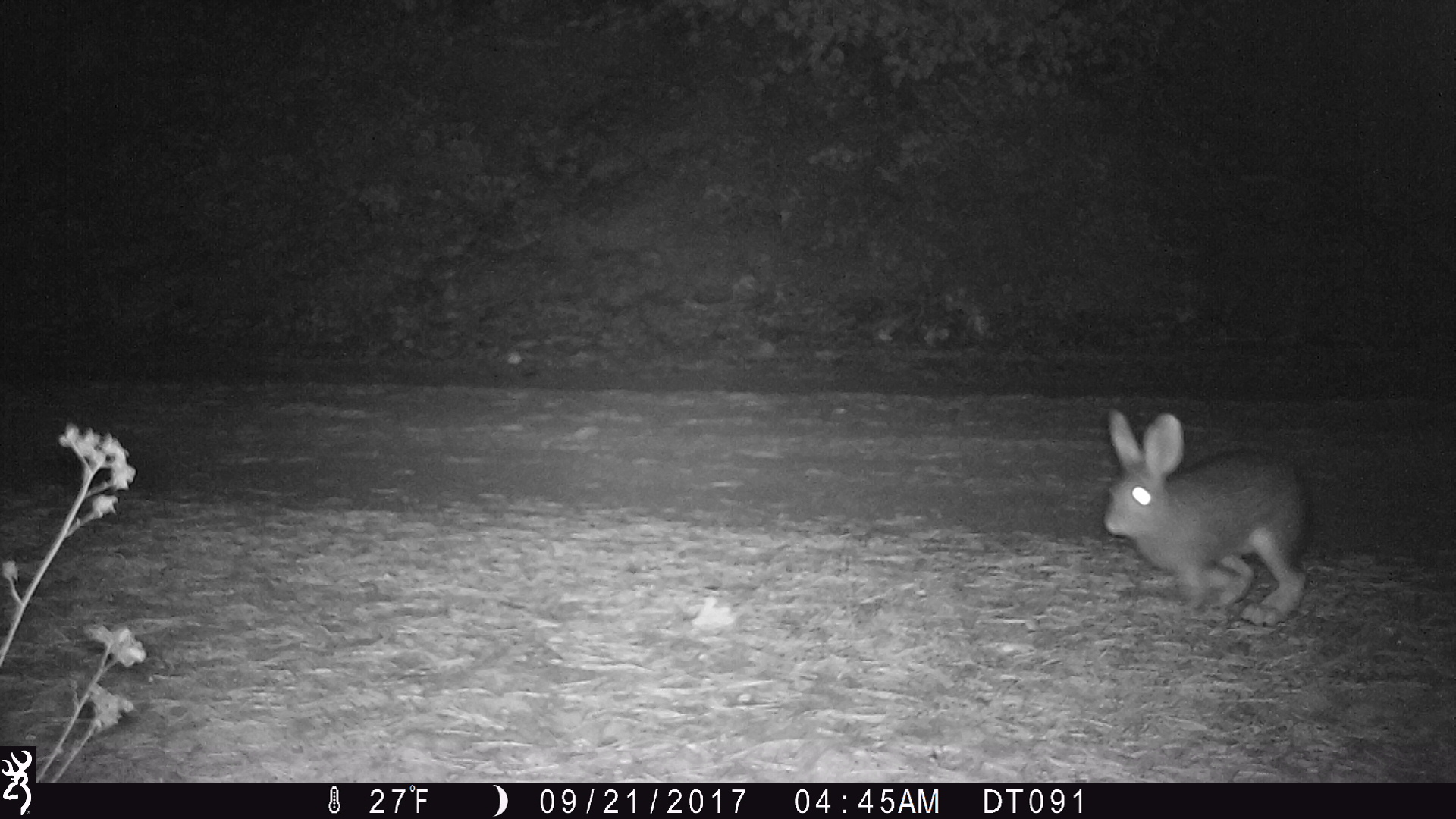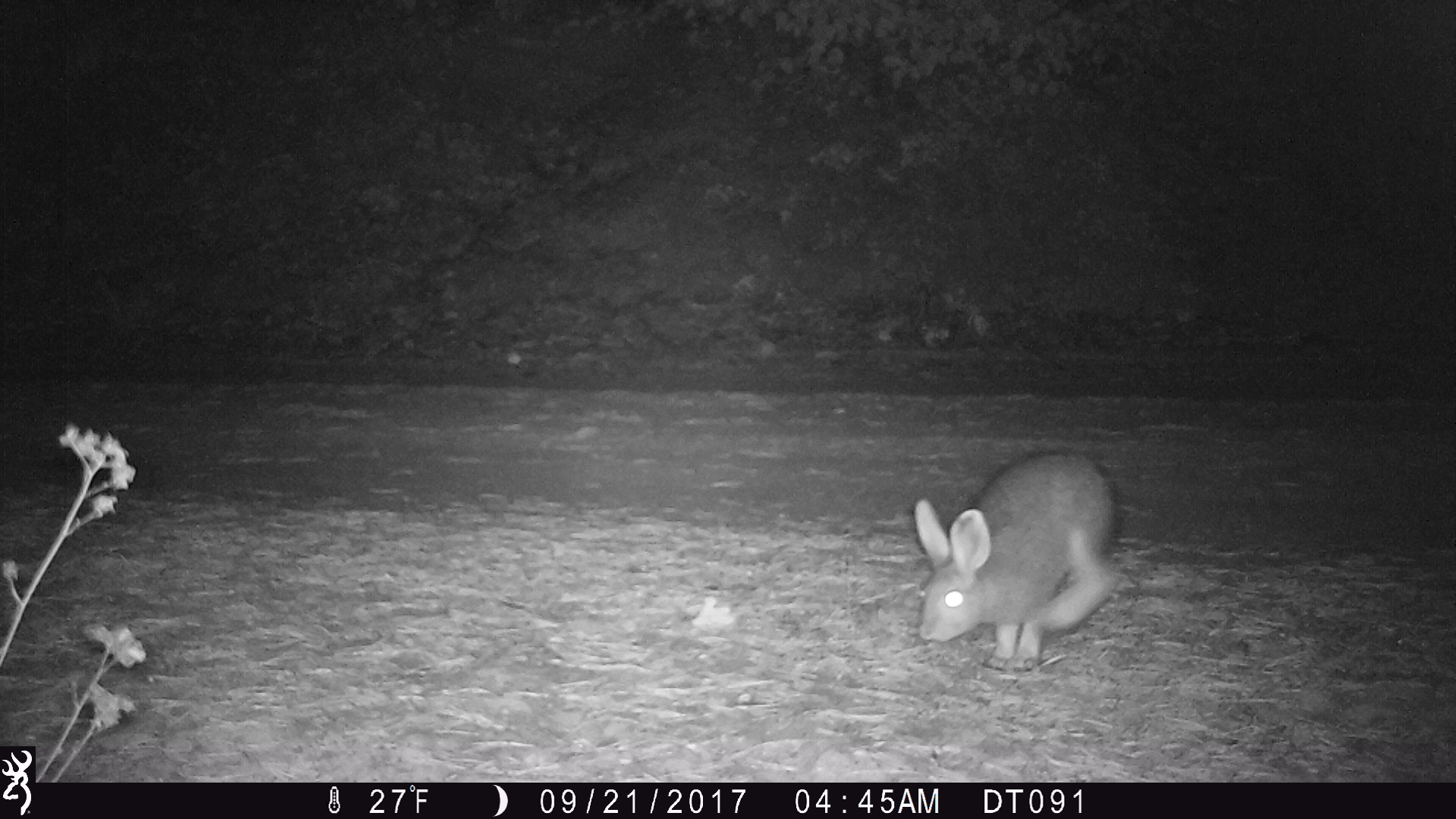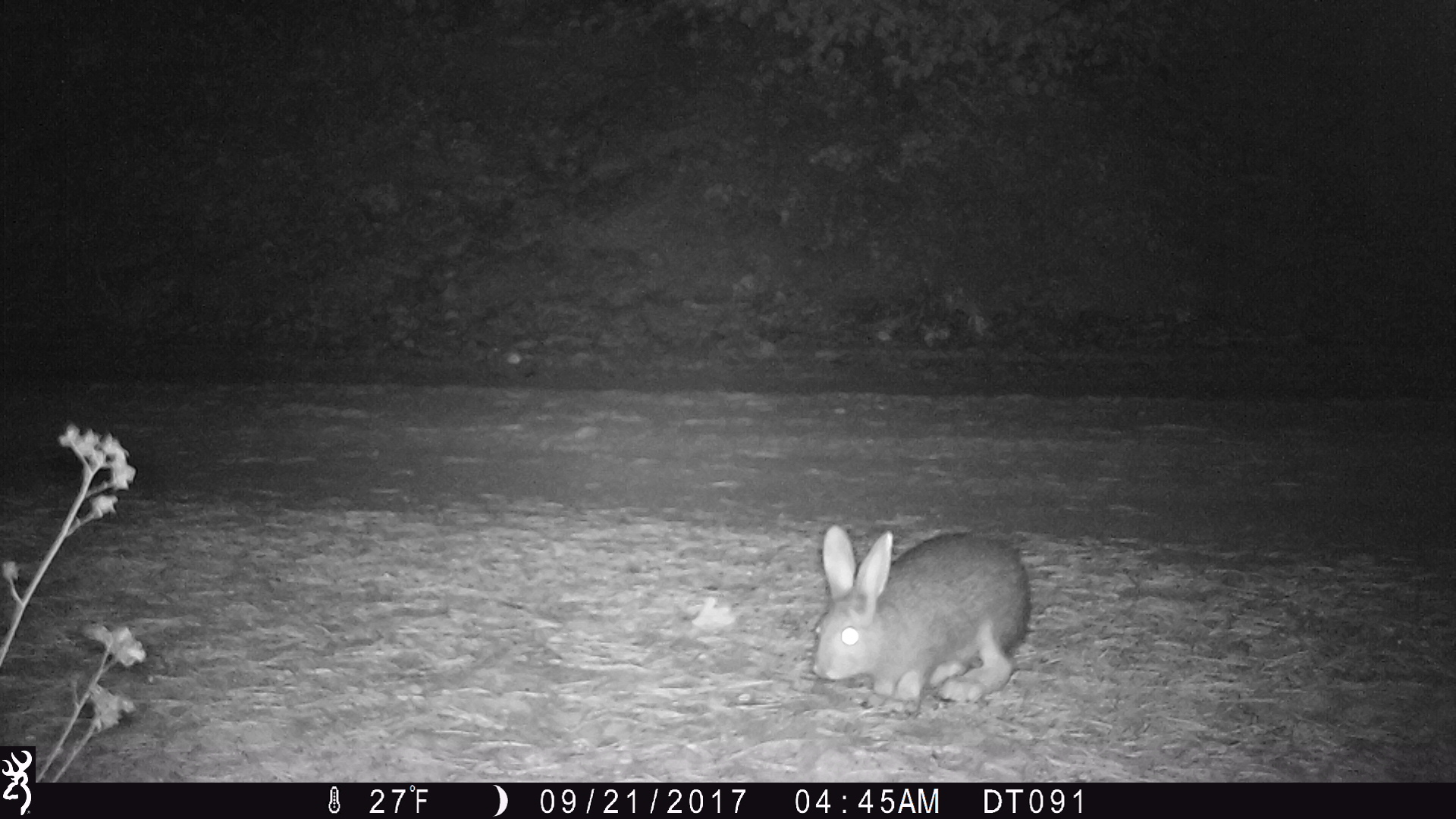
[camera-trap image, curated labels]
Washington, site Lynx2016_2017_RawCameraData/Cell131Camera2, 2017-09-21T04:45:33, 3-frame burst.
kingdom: Animalia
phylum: Chordata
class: Mammalia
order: Lagomorpha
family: Leporidae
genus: Lepus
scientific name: Lepus americanus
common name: snowshoe hare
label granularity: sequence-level